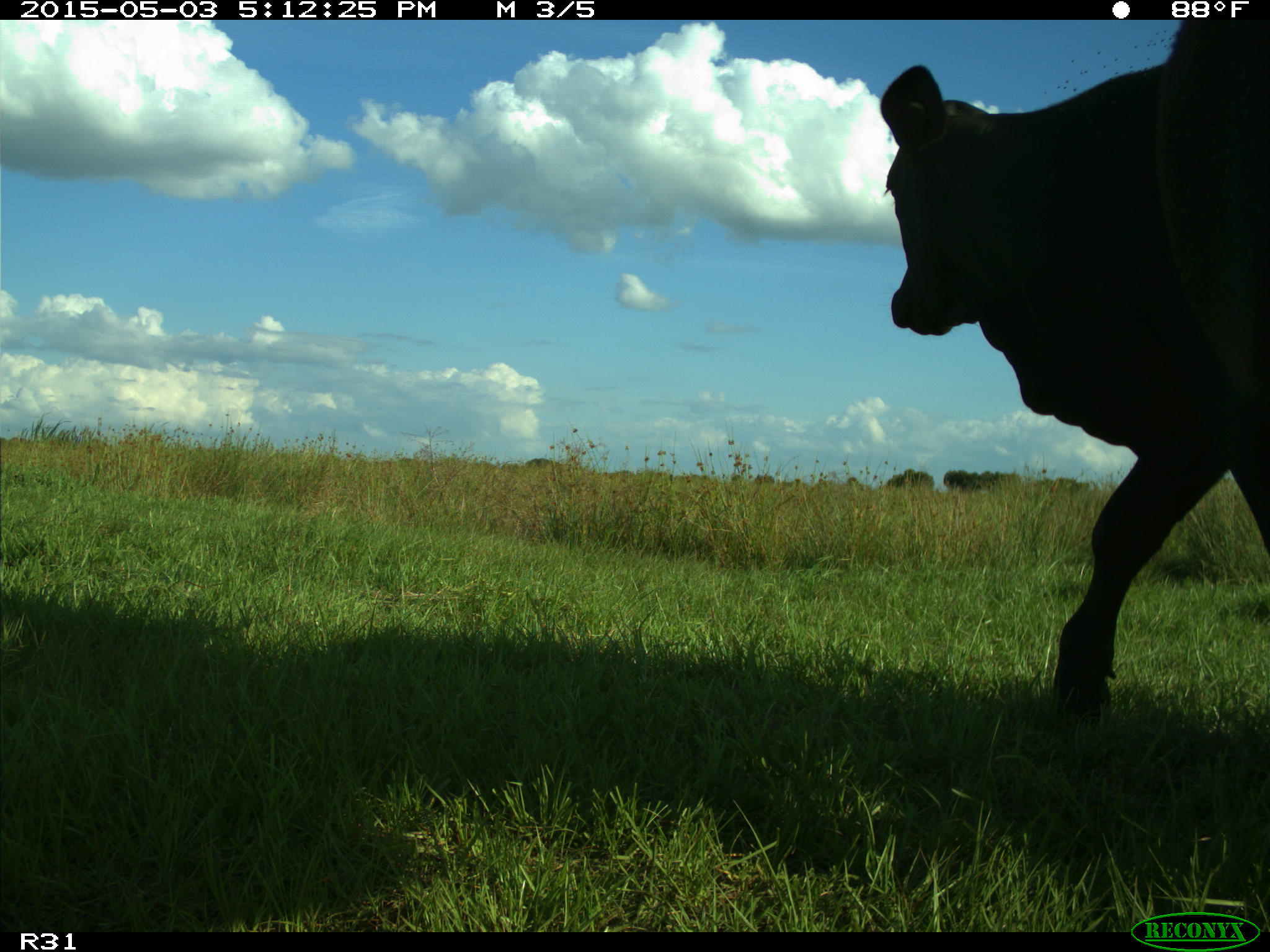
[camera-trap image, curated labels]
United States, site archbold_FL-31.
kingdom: Animalia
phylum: Chordata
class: Mammalia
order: Artiodactyla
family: Bovidae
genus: Bos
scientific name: Bos taurus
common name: domestic cow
Bos taurus (domestic cow).